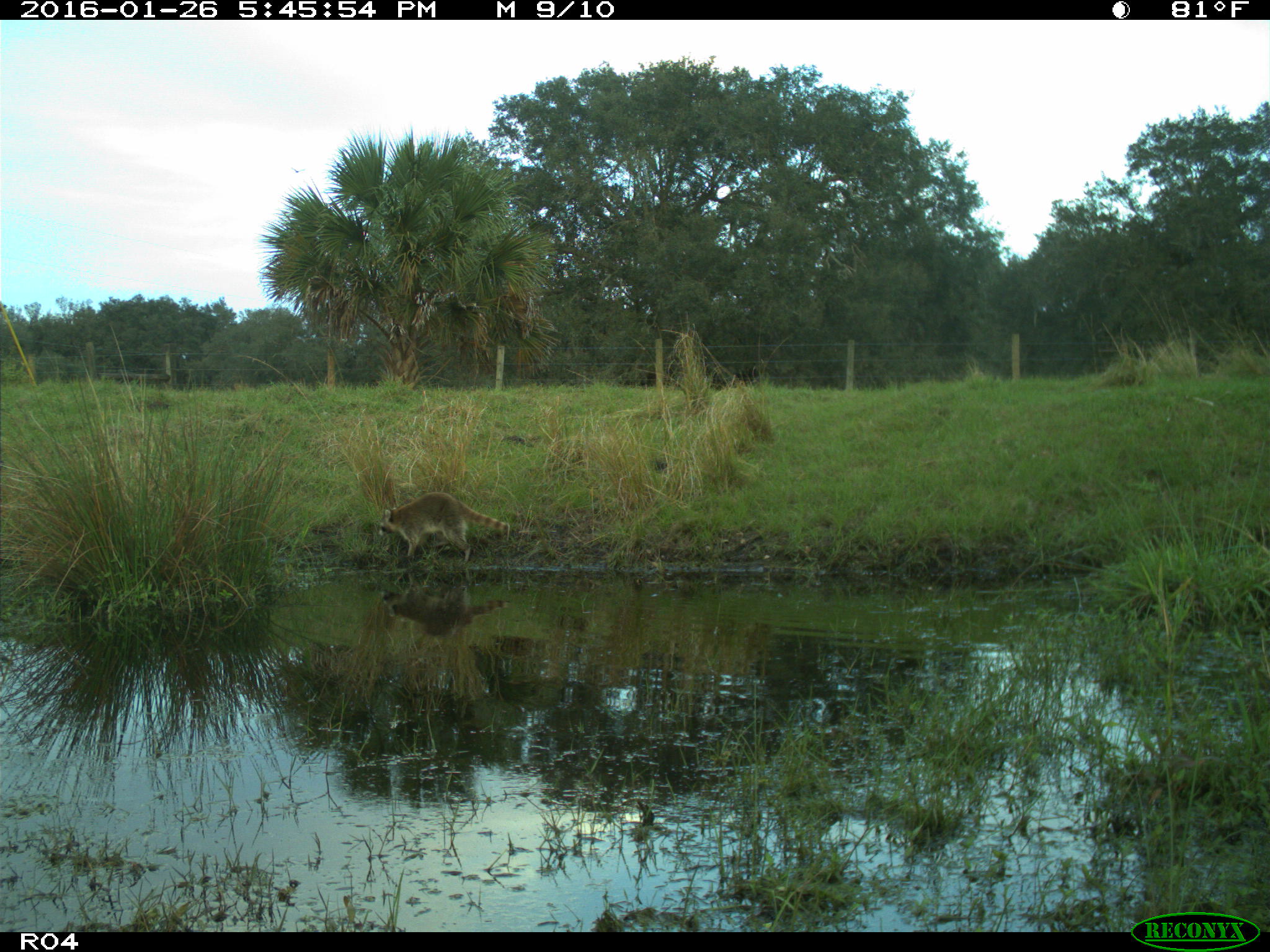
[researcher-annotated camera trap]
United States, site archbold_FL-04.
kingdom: Animalia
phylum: Chordata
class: Mammalia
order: Carnivora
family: Procyonidae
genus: Procyon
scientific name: Procyon lotor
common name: common raccoon